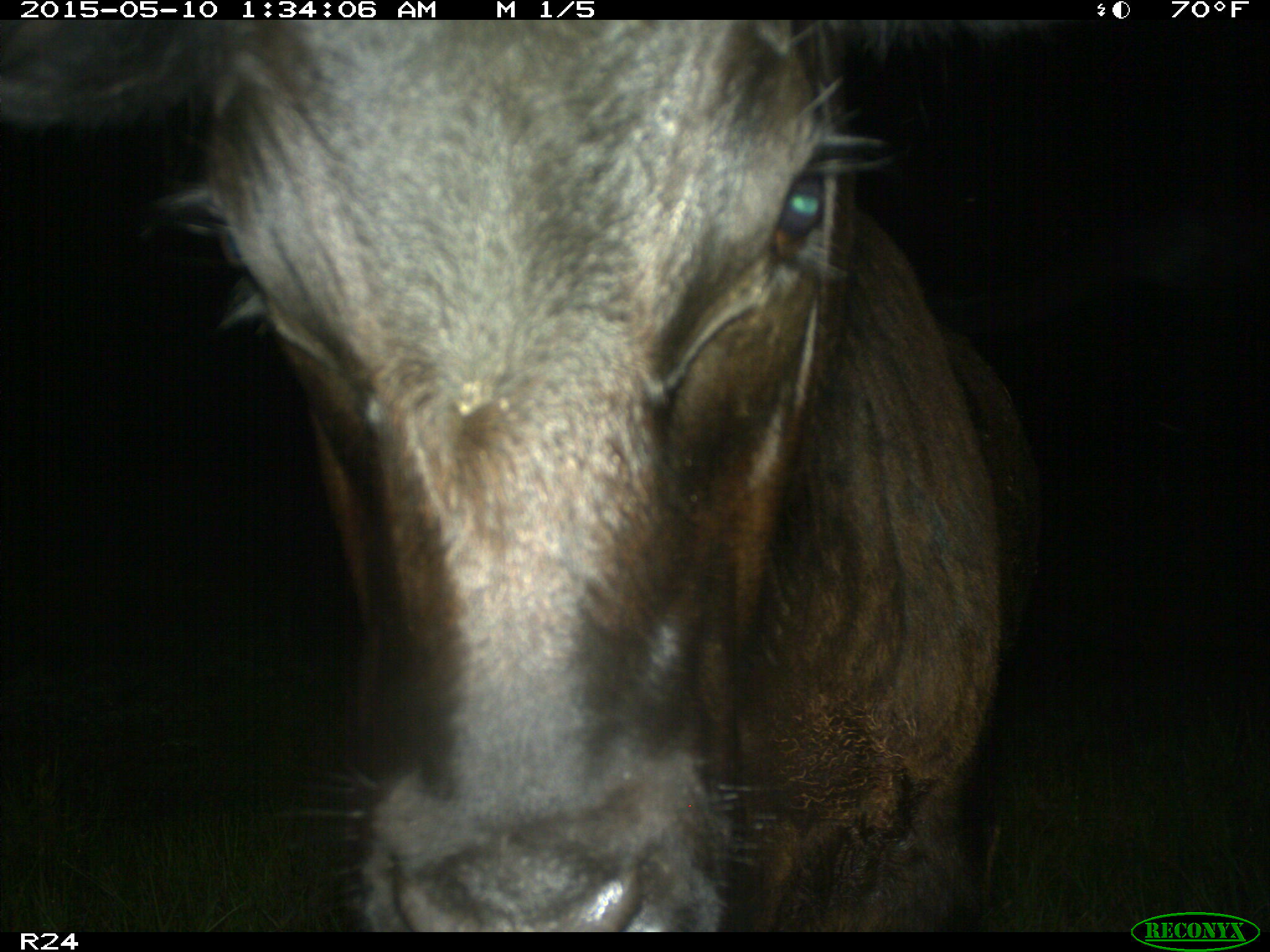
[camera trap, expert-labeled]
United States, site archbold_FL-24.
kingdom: Animalia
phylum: Chordata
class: Mammalia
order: Artiodactyla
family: Bovidae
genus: Bos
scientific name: Bos taurus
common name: domestic cow